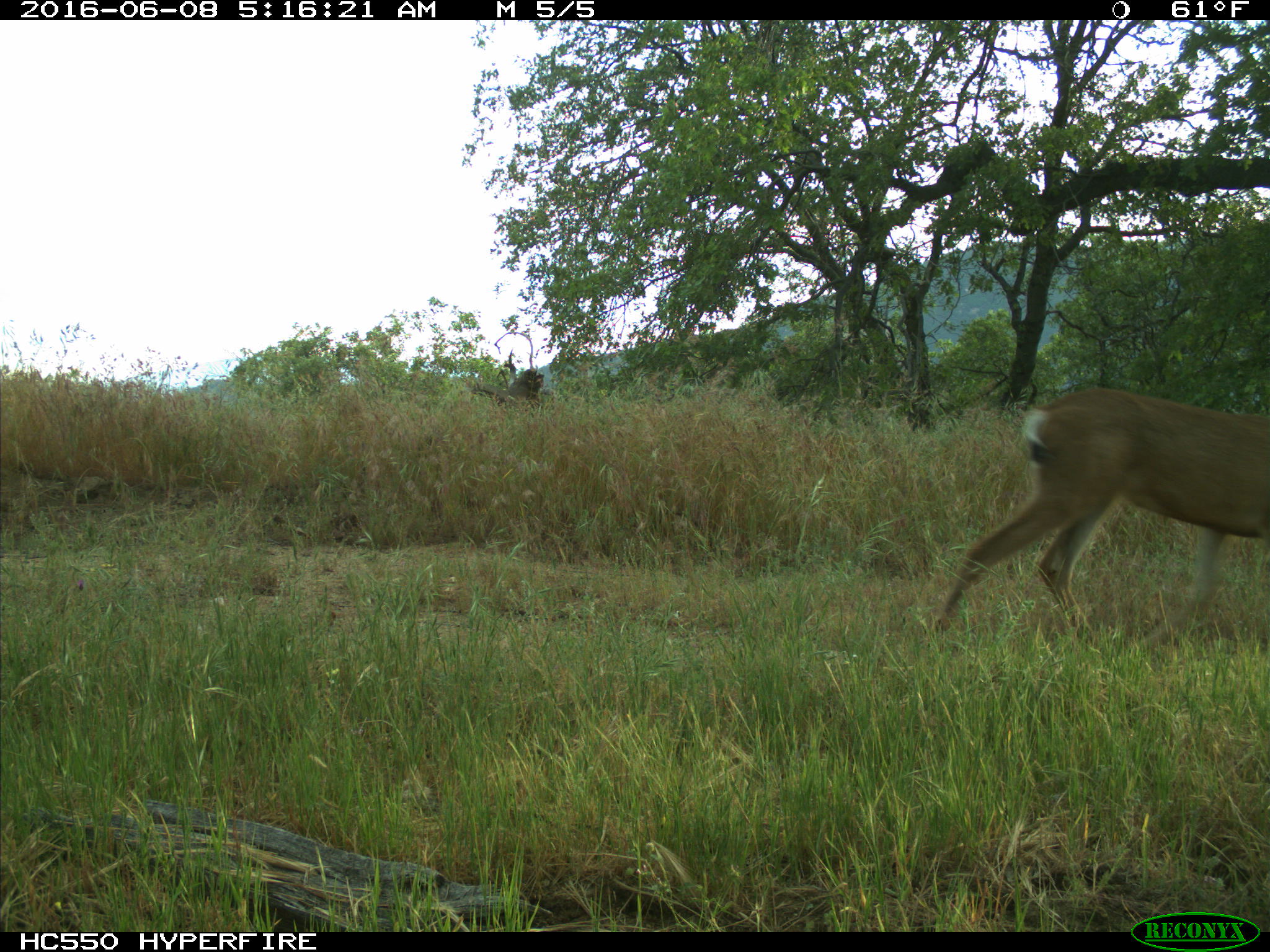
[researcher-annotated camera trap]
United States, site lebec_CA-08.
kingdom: Animalia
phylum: Chordata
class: Mammalia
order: Artiodactyla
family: Cervidae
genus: Odocoileus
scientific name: Odocoileus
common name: deer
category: unidentified deer